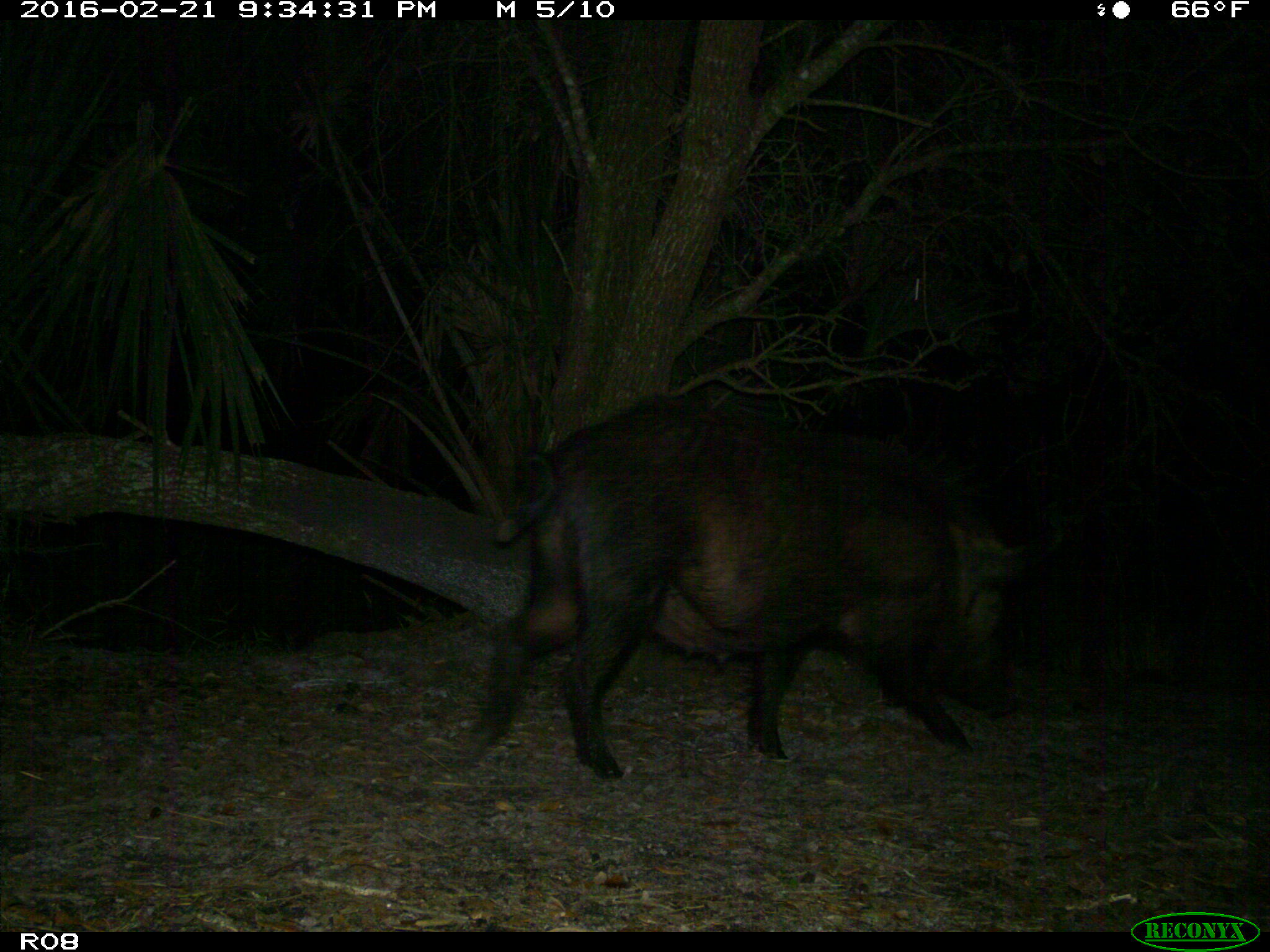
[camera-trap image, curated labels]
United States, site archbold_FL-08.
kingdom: Animalia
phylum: Chordata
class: Mammalia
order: Artiodactyla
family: Suidae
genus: Sus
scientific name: Sus scrofa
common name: wild boar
Sus scrofa (wild boar).